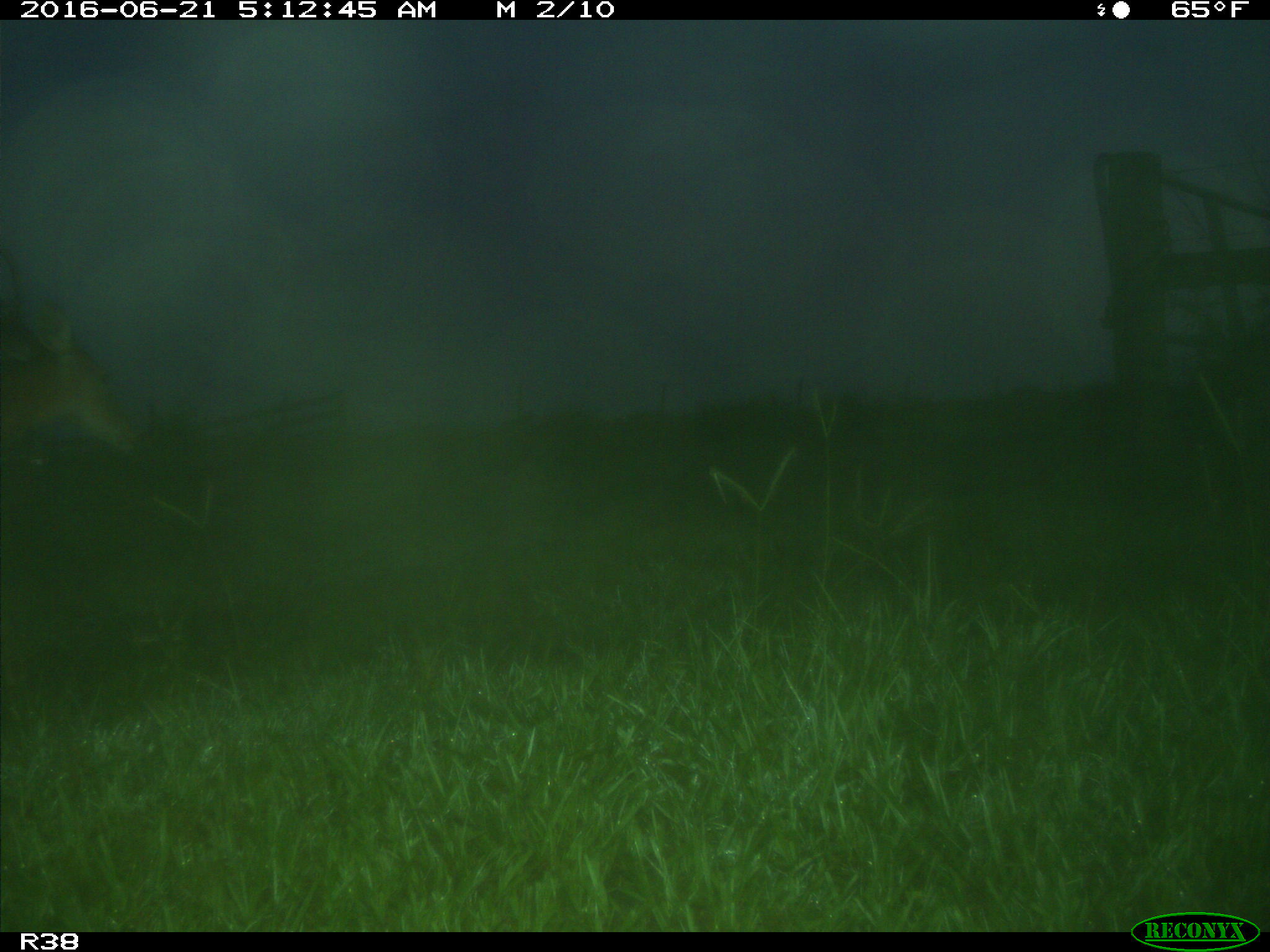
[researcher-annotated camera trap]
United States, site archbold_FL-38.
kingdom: Animalia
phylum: Chordata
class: Mammalia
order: Artiodactyla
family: Cervidae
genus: Odocoileus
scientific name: Odocoileus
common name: deer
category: unidentified deer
Unidentified deer (deer) (Odocoileus).